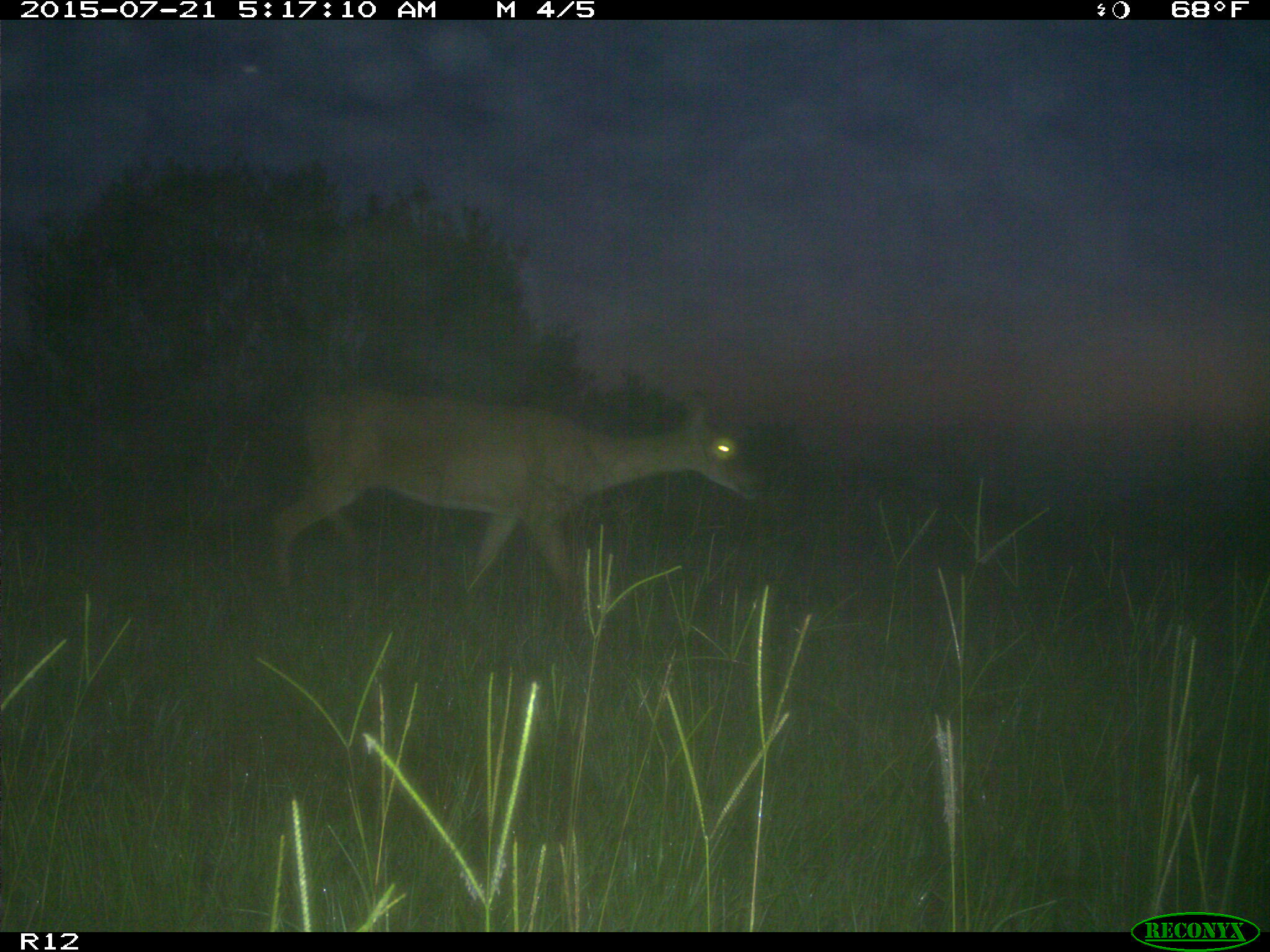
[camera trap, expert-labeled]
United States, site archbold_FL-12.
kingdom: Animalia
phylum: Chordata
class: Mammalia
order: Artiodactyla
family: Cervidae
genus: Odocoileus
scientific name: Odocoileus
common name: deer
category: unidentified deer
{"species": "unidentified deer (deer) (Odocoileus)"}